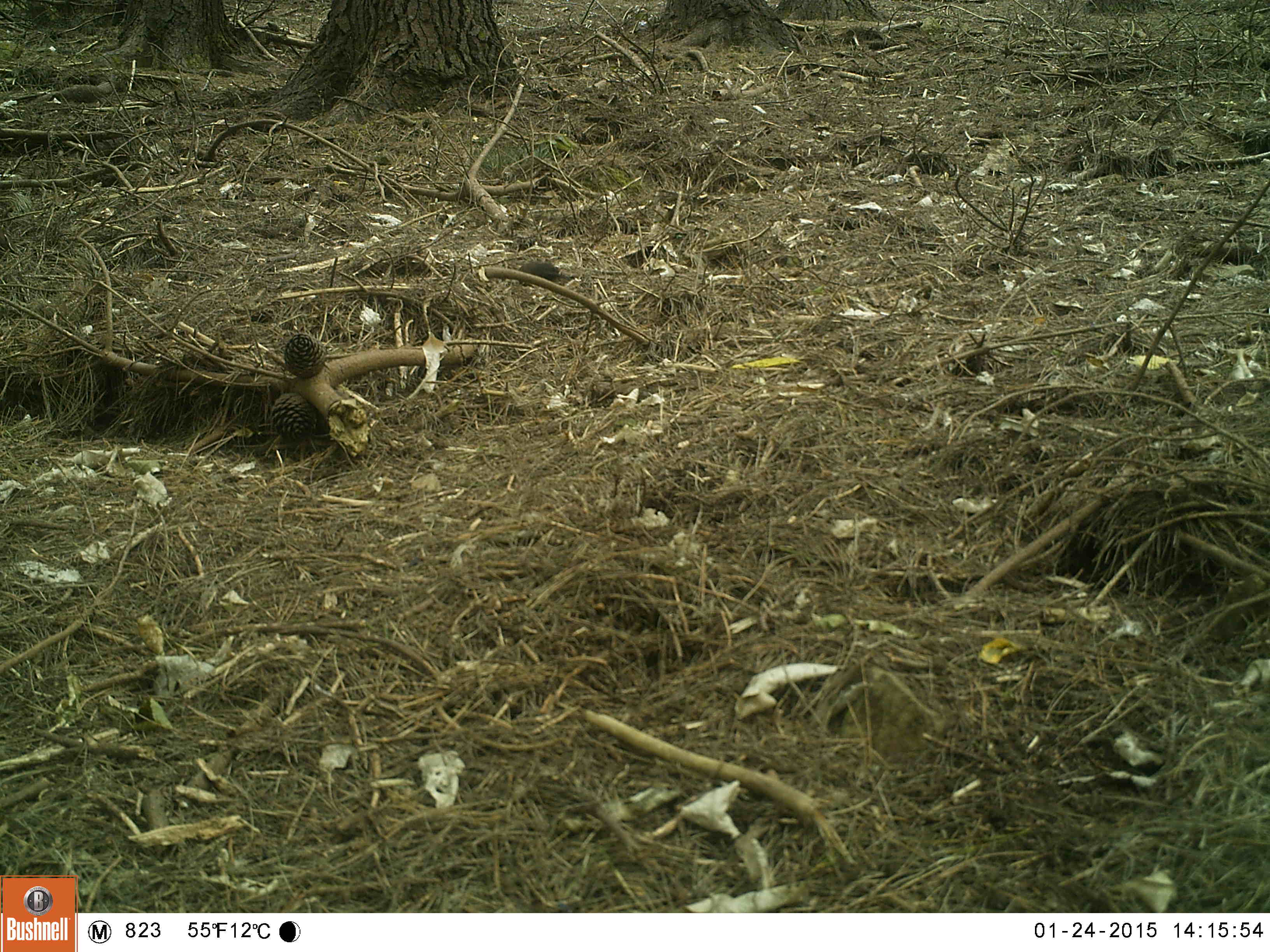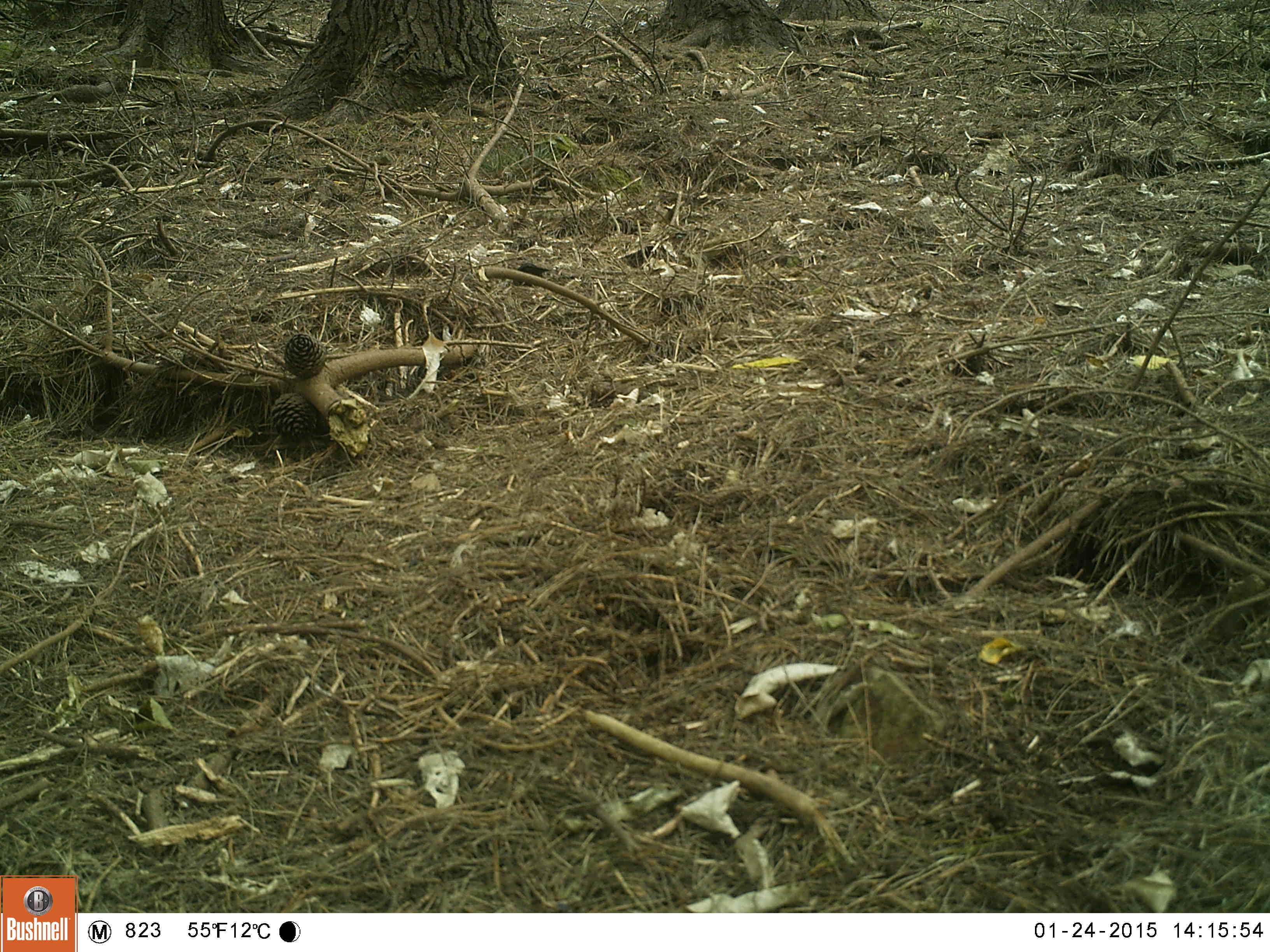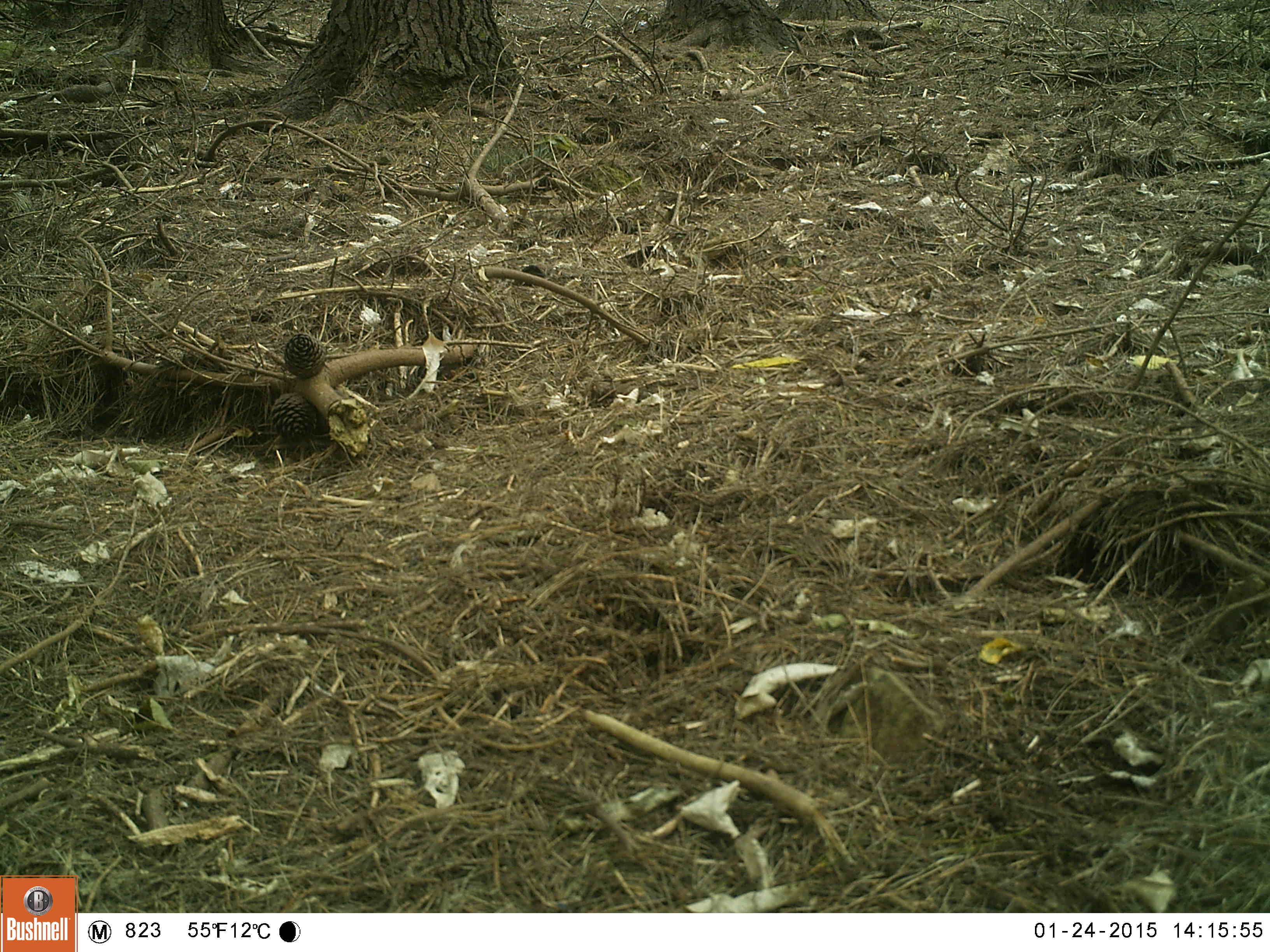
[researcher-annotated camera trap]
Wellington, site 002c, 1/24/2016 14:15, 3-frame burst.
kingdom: Animalia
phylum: Chordata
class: Aves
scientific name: Aves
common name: bird